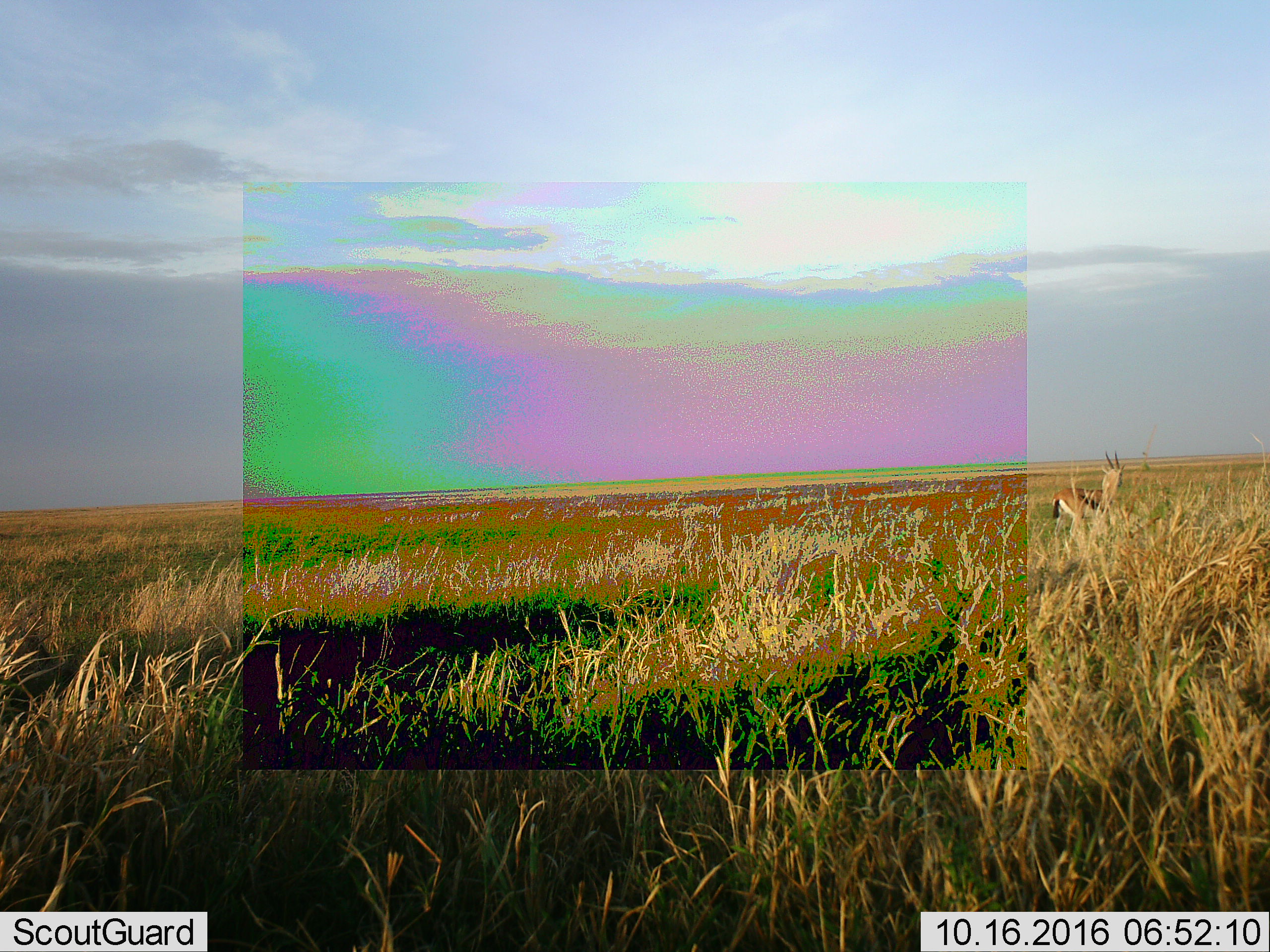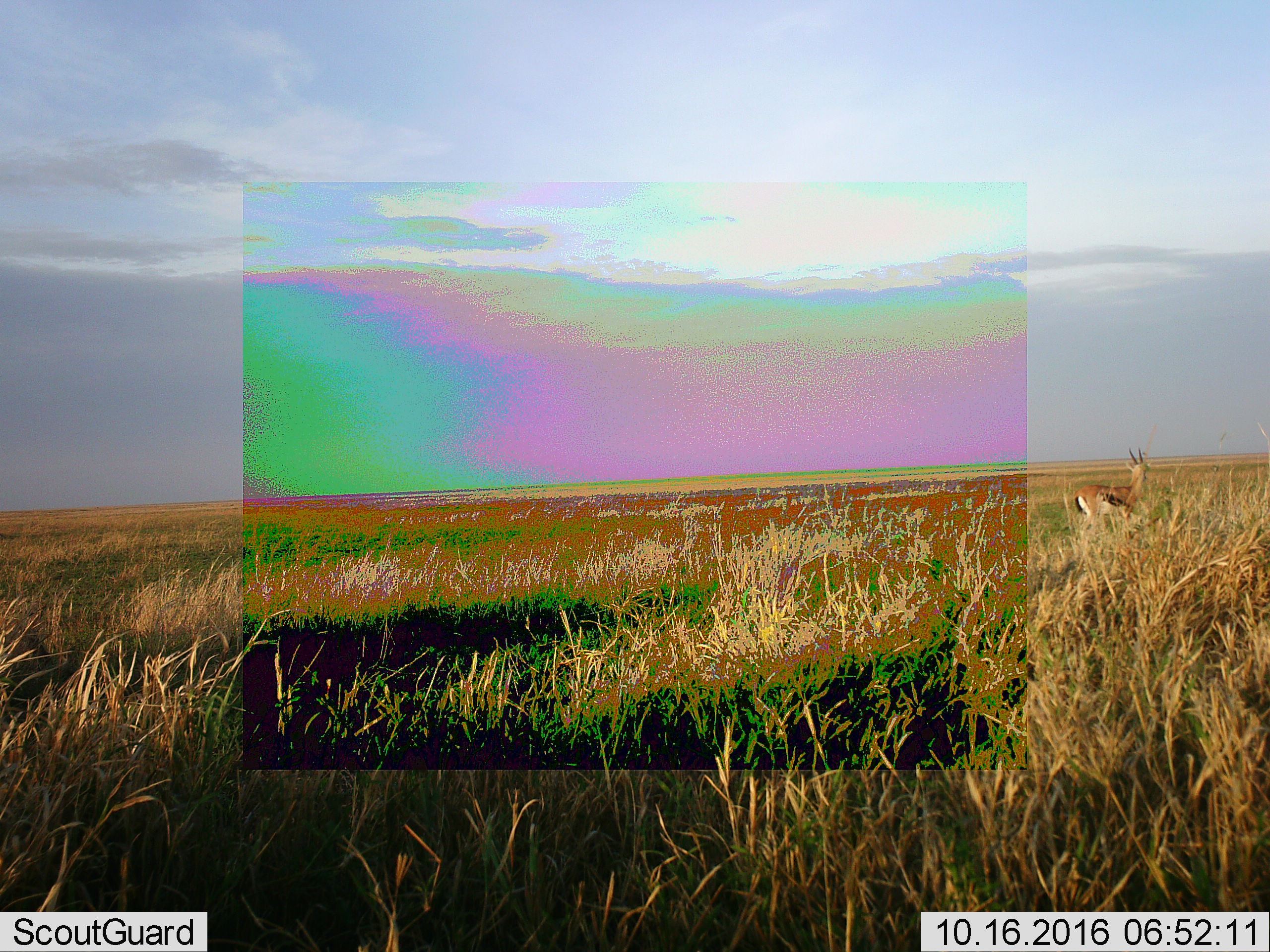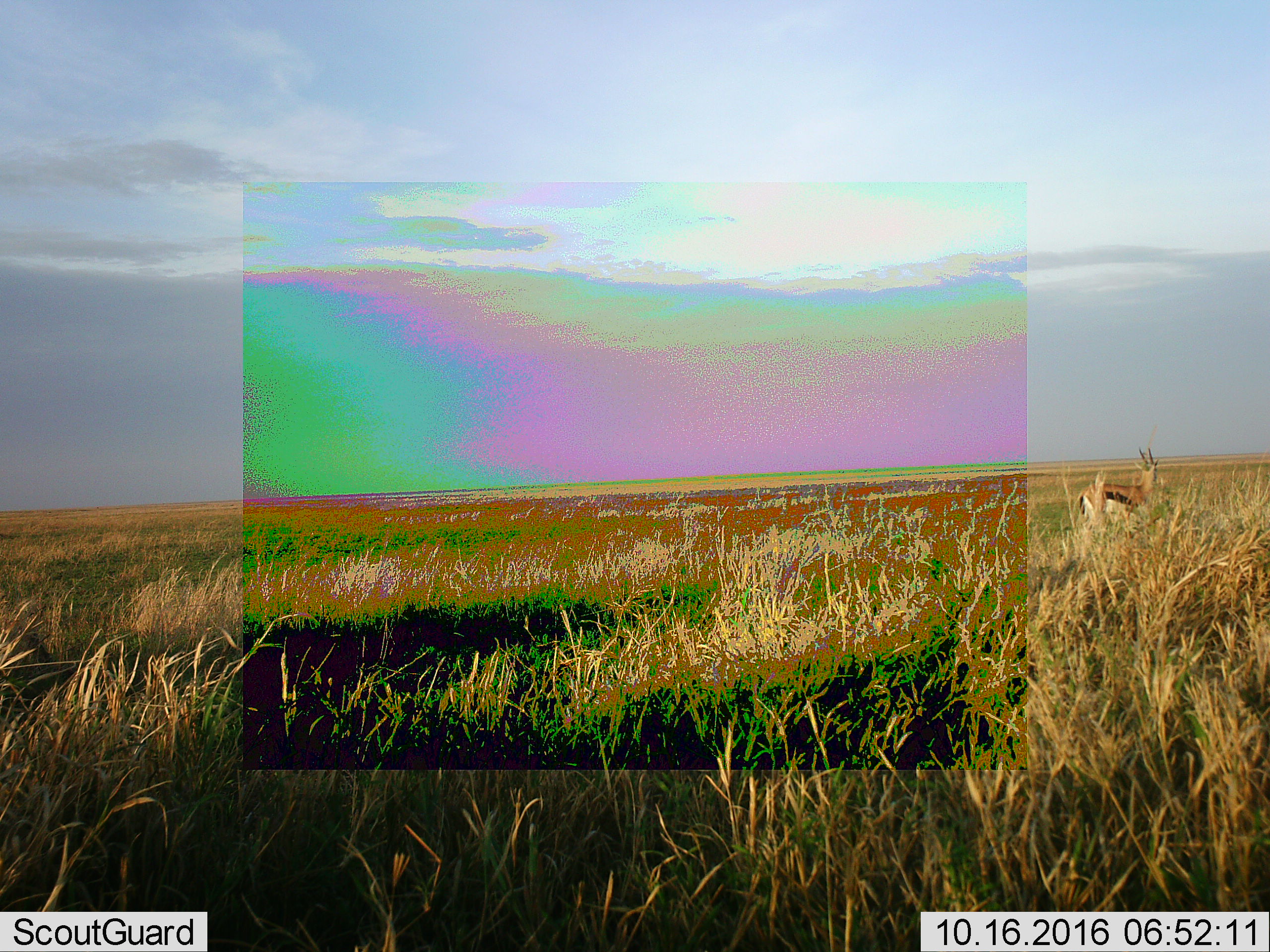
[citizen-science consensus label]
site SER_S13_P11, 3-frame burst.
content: unidentified animal